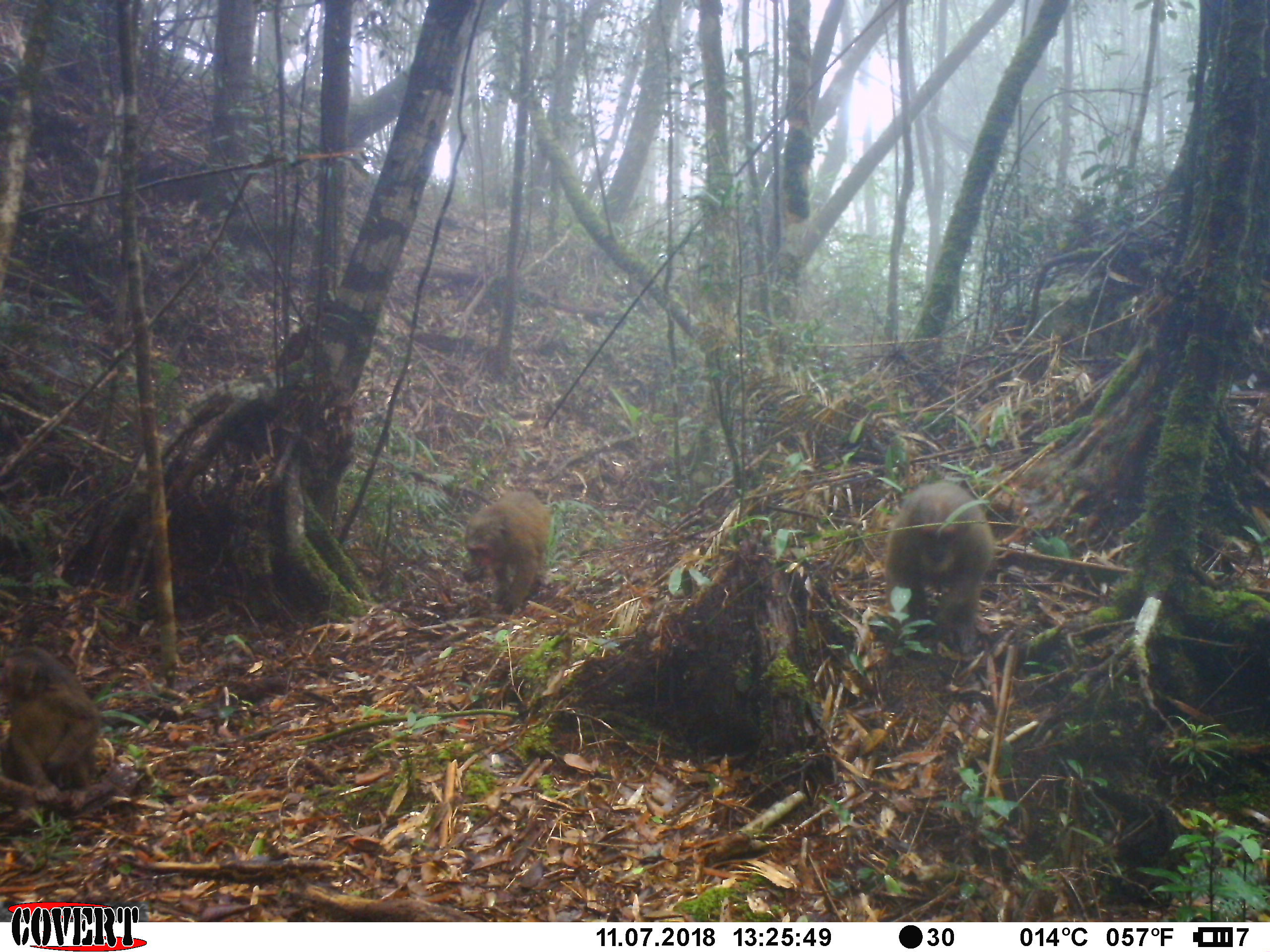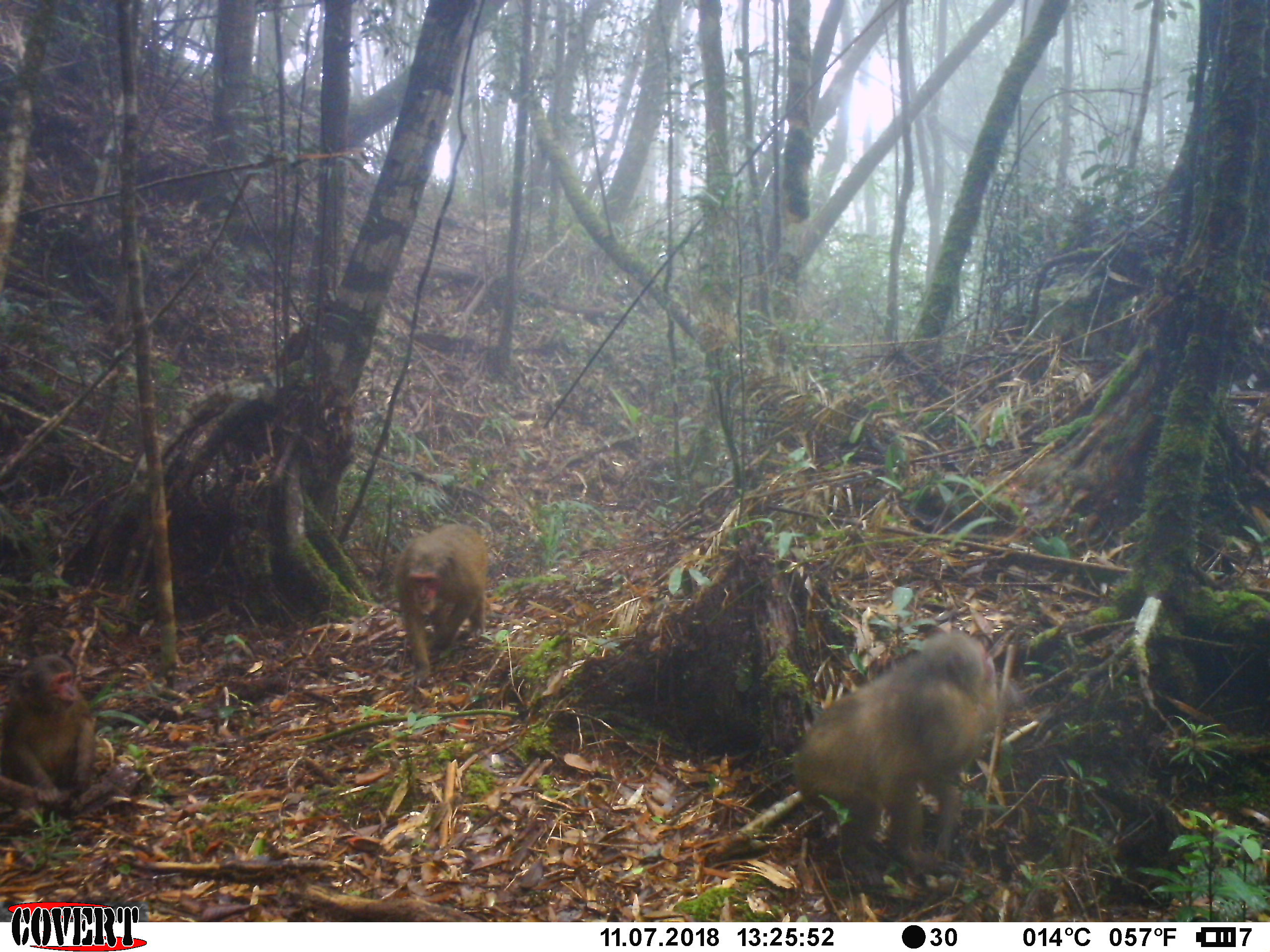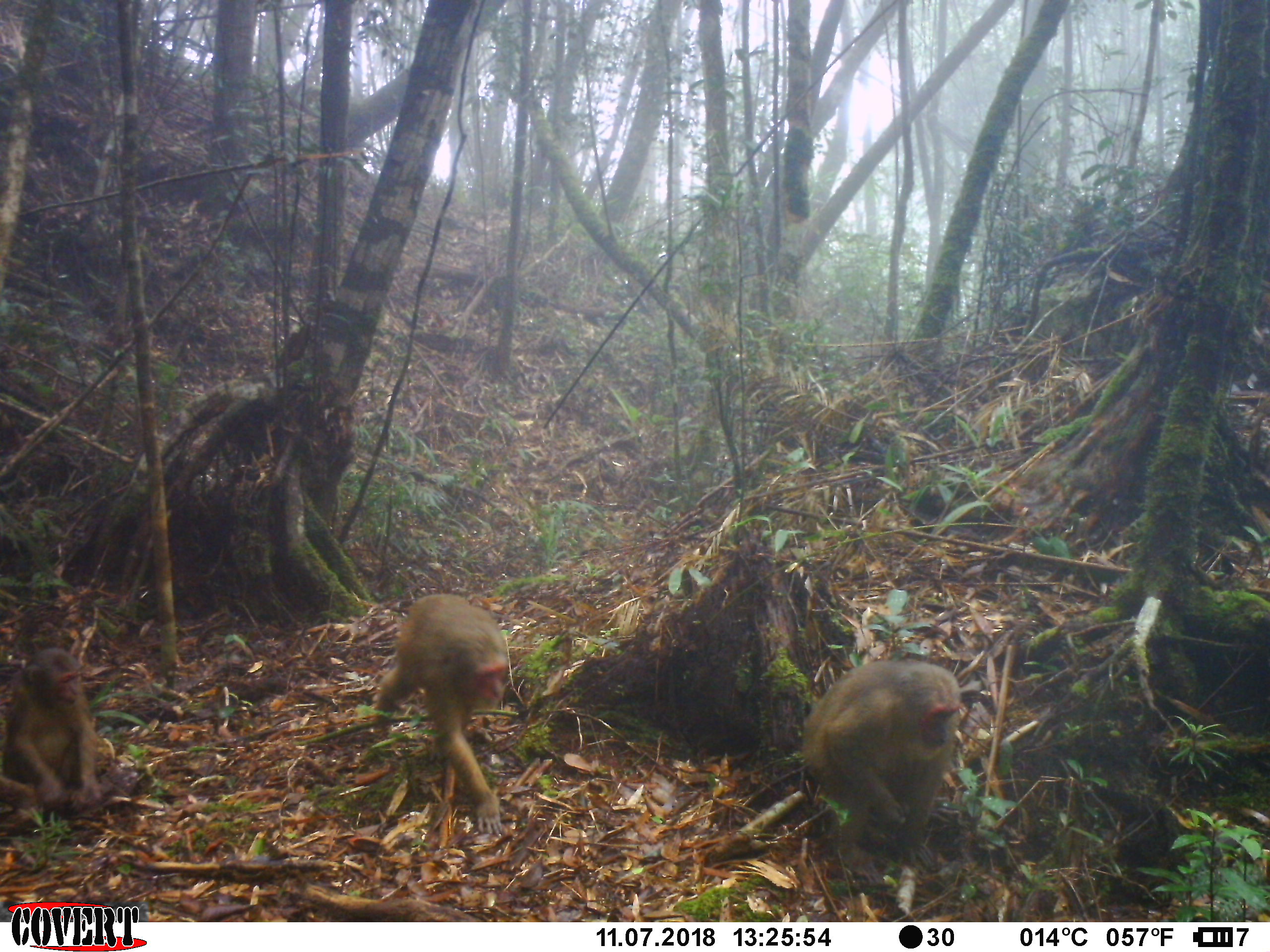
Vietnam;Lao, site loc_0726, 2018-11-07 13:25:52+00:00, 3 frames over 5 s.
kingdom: Animalia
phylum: Chordata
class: Mammalia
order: Primates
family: Cercopithecidae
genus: Macaca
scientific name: Macaca arctoides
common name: stump-tailed macaque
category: stump tailed macaque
Stump tailed macaque (stump-tailed macaque) (Macaca arctoides). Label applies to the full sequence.